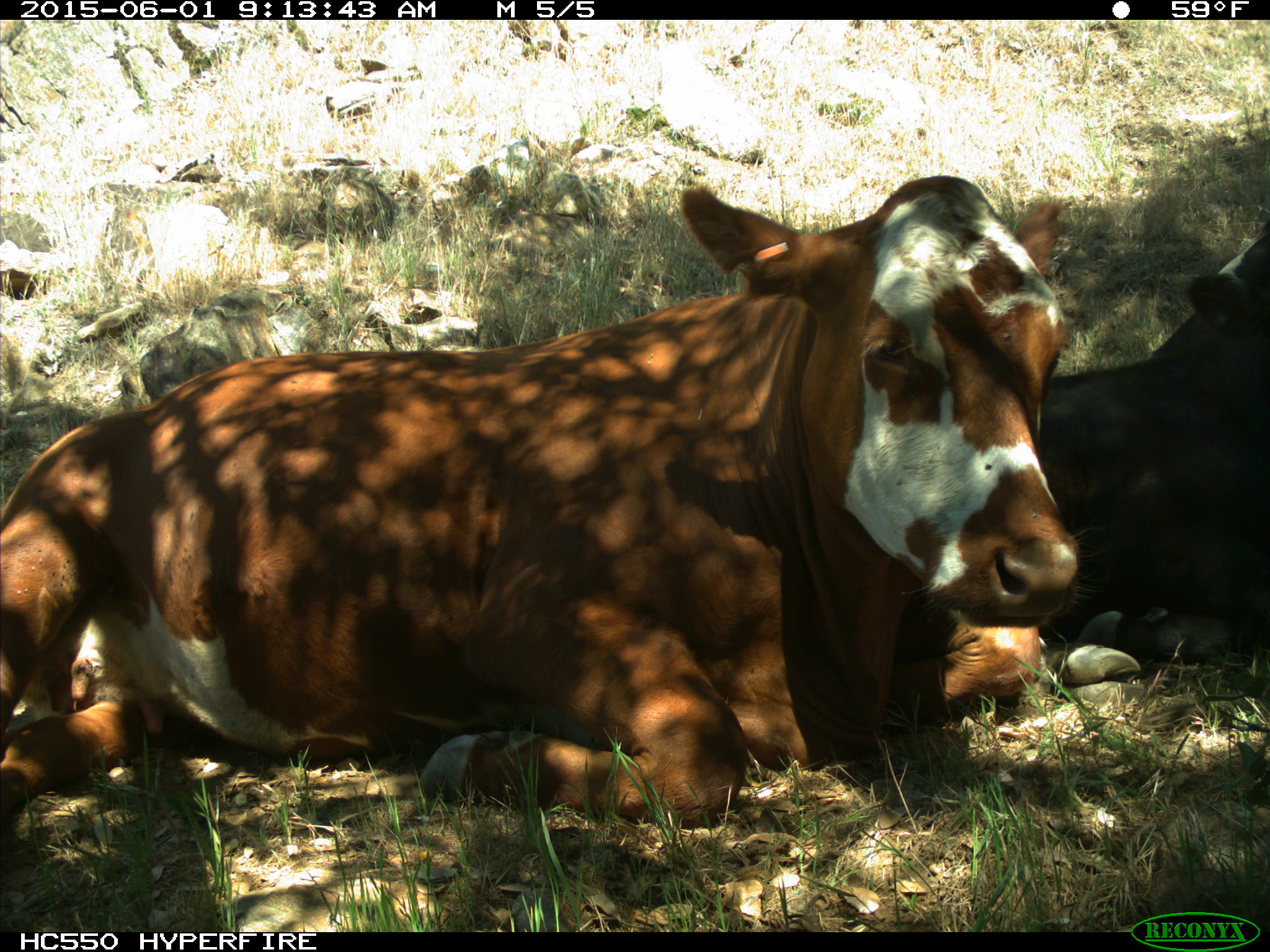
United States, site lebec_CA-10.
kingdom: Animalia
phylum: Chordata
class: Mammalia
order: Artiodactyla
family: Bovidae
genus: Bos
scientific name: Bos taurus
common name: domestic cow